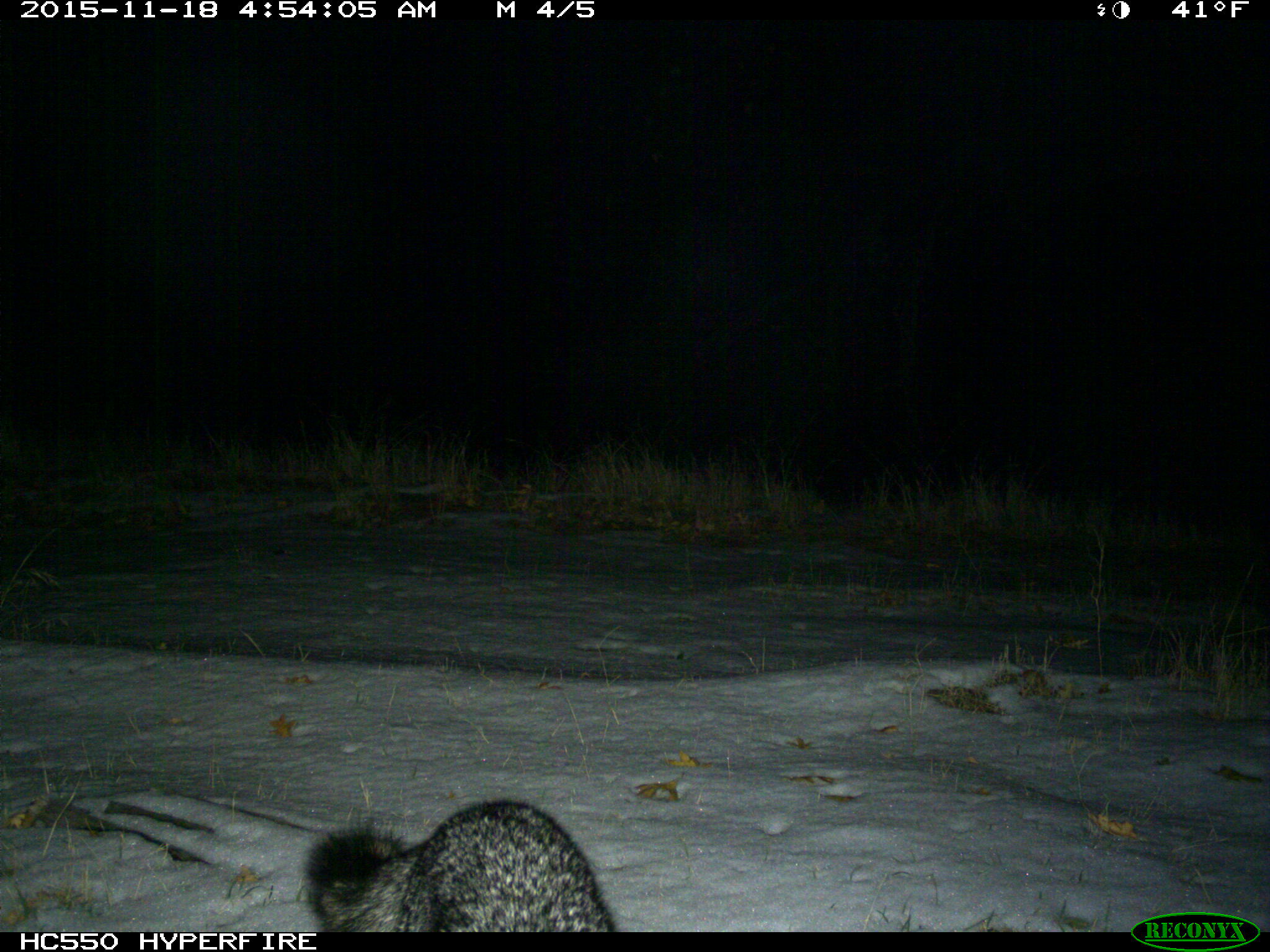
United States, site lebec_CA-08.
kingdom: Animalia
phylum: Chordata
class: Mammalia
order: Carnivora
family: Canidae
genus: Urocyon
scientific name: Urocyon cinereoargenteus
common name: gray fox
Urocyon cinereoargenteus (gray fox).